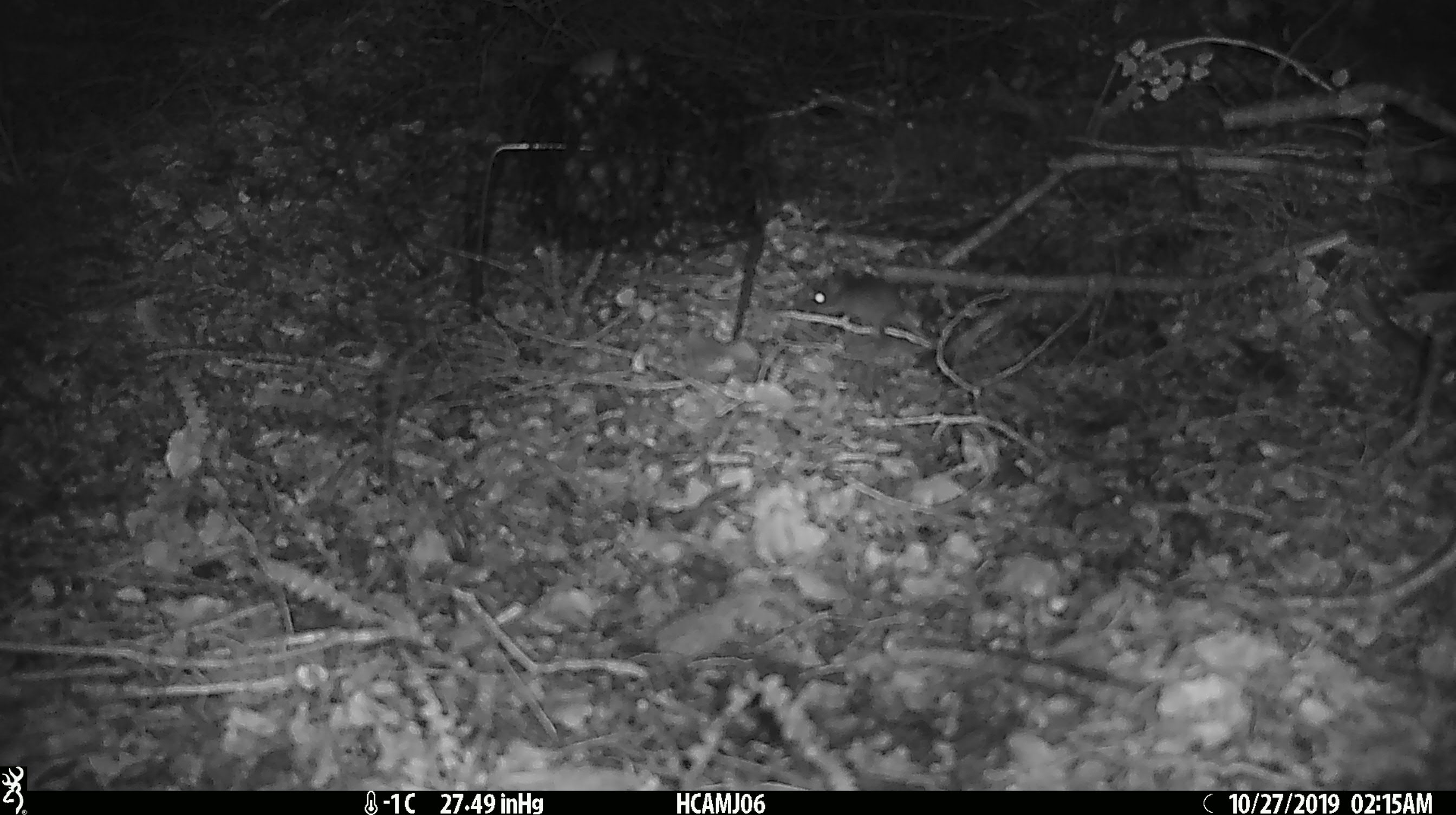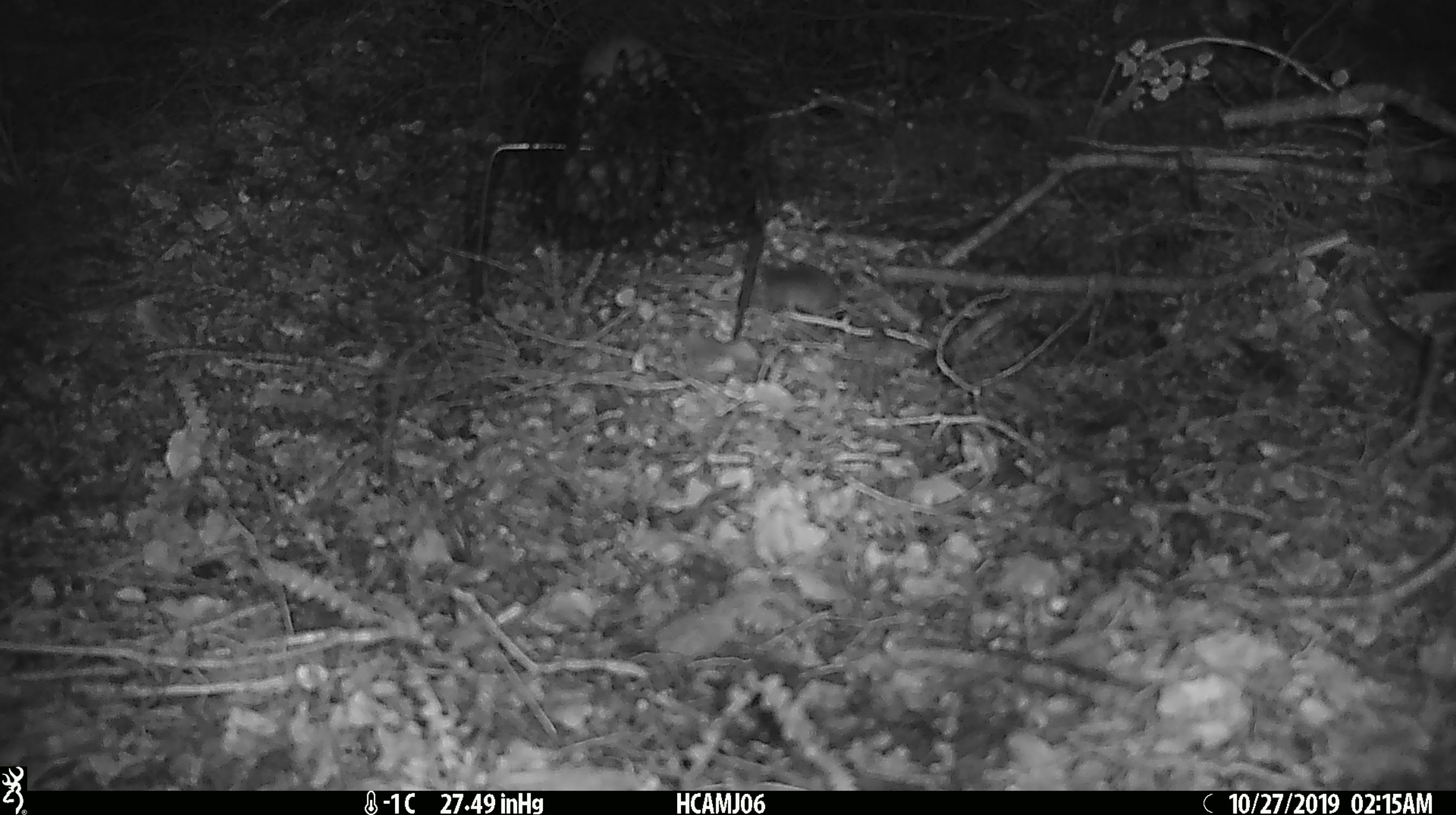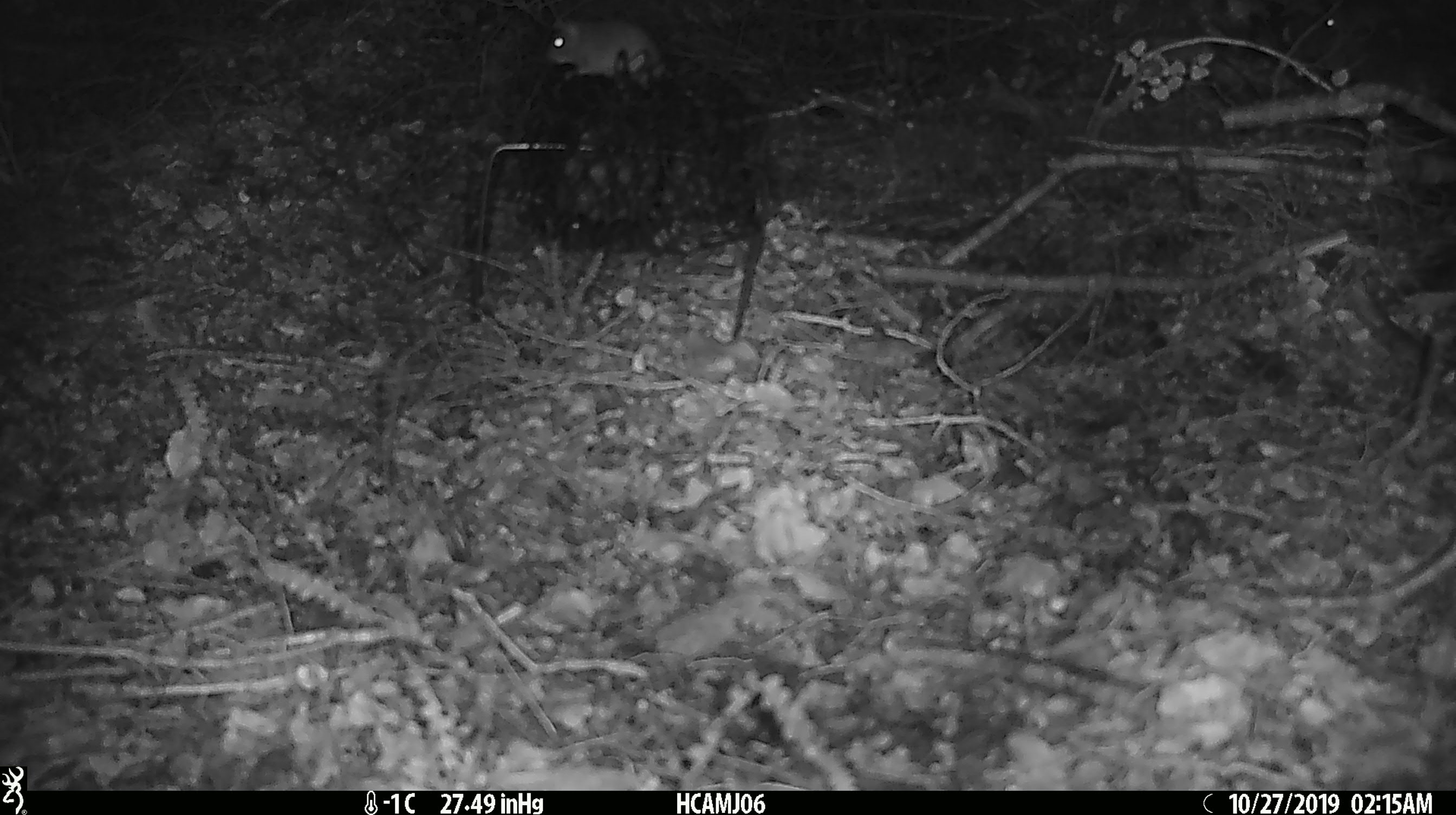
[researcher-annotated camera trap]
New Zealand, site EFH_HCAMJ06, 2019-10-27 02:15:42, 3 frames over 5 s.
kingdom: Animalia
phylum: Chordata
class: Mammalia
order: Rodentia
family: Muridae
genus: Mus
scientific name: Mus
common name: mouse